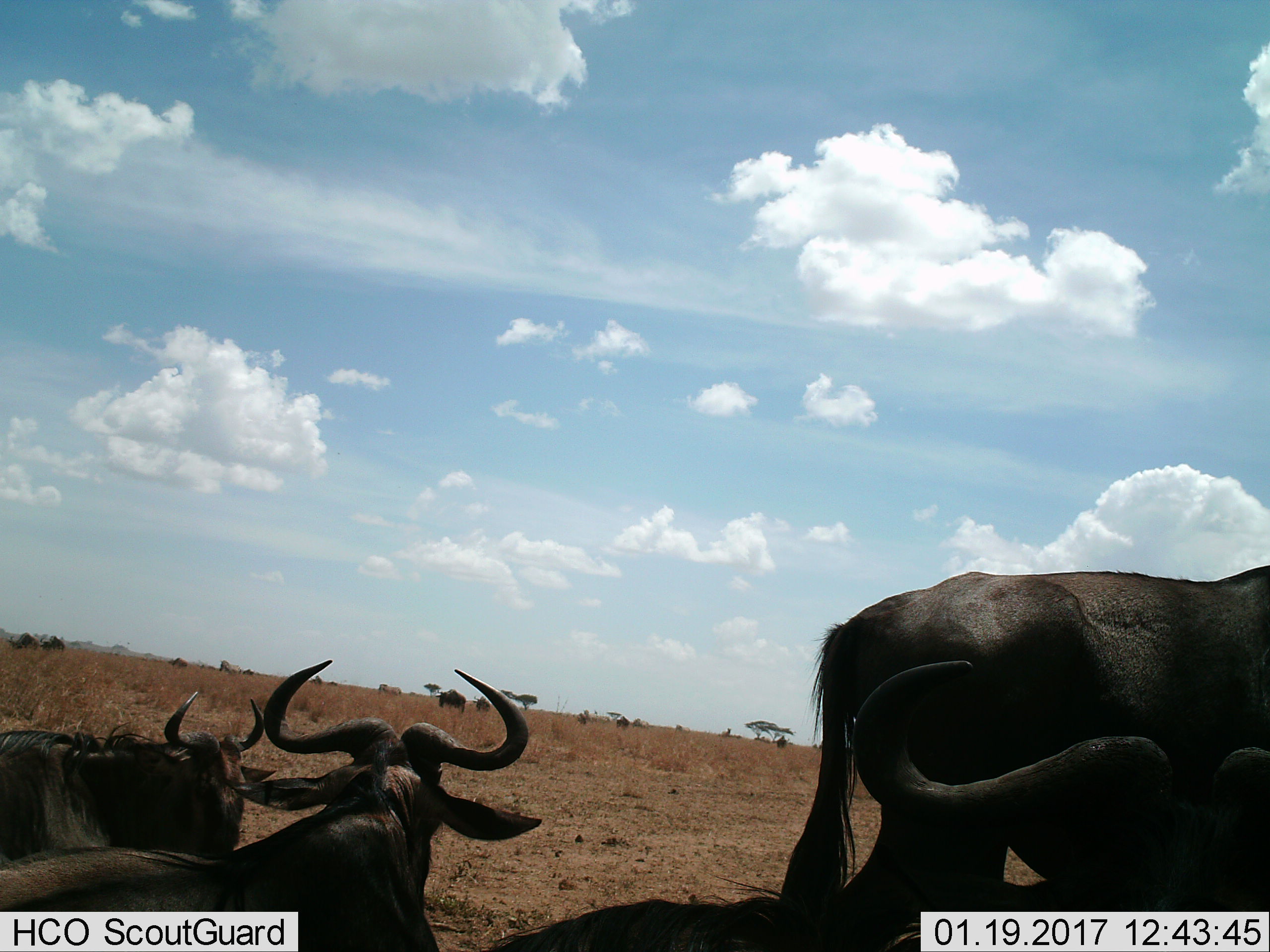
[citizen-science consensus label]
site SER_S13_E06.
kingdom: Animalia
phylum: Chordata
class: Mammalia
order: Artiodactyla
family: Bovidae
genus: Connochaetes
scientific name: Connochaetes taurinus taurinus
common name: blue wildebeest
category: wildebeestblue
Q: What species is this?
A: Wildebeestblue (blue wildebeest) (Connochaetes taurinus taurinus).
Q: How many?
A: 5.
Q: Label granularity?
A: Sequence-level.